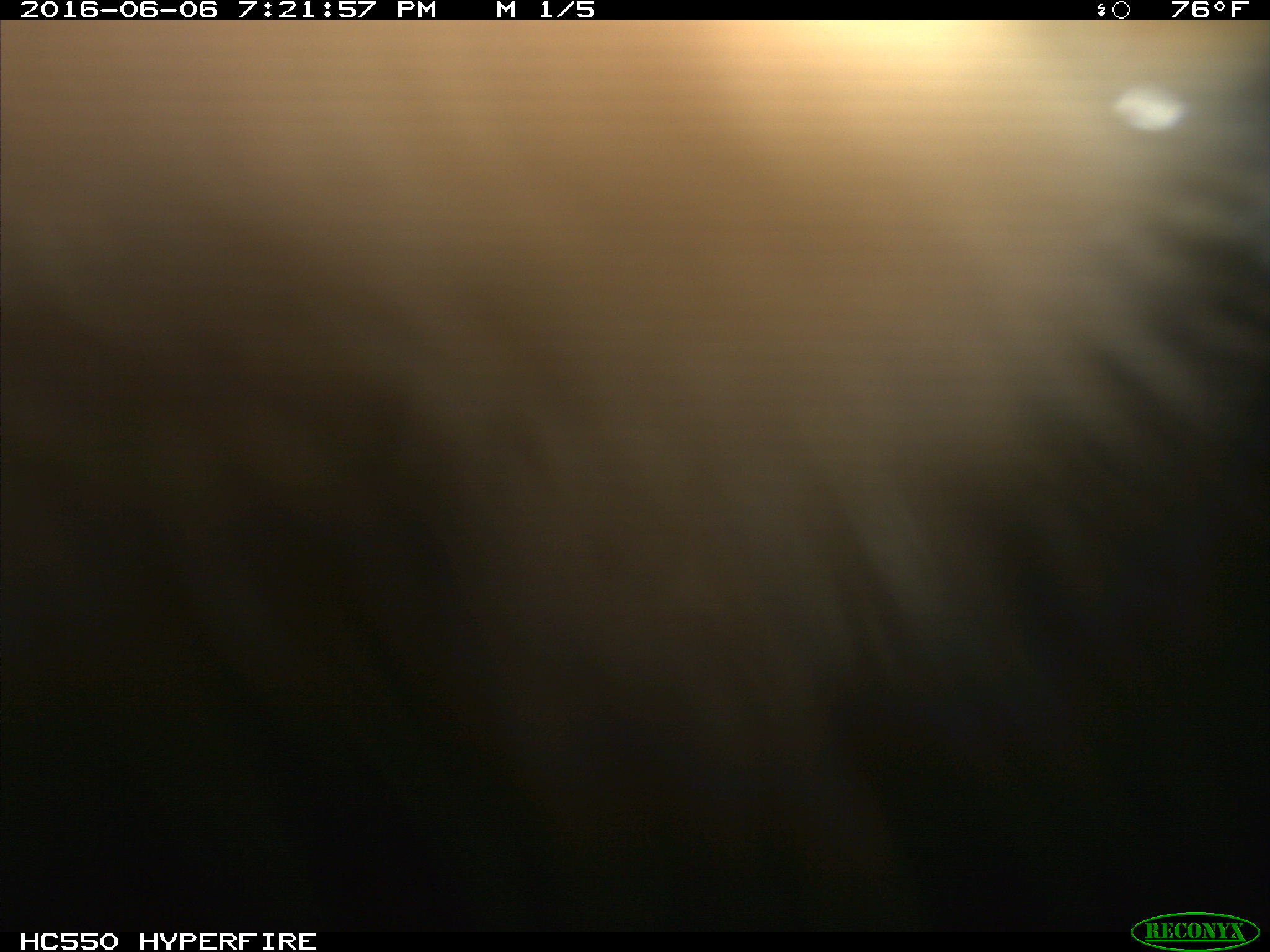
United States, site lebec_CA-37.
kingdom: Animalia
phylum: Chordata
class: Mammalia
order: Artiodactyla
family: Bovidae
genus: Bos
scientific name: Bos taurus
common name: domestic cow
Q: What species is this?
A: Bos taurus (domestic cow).